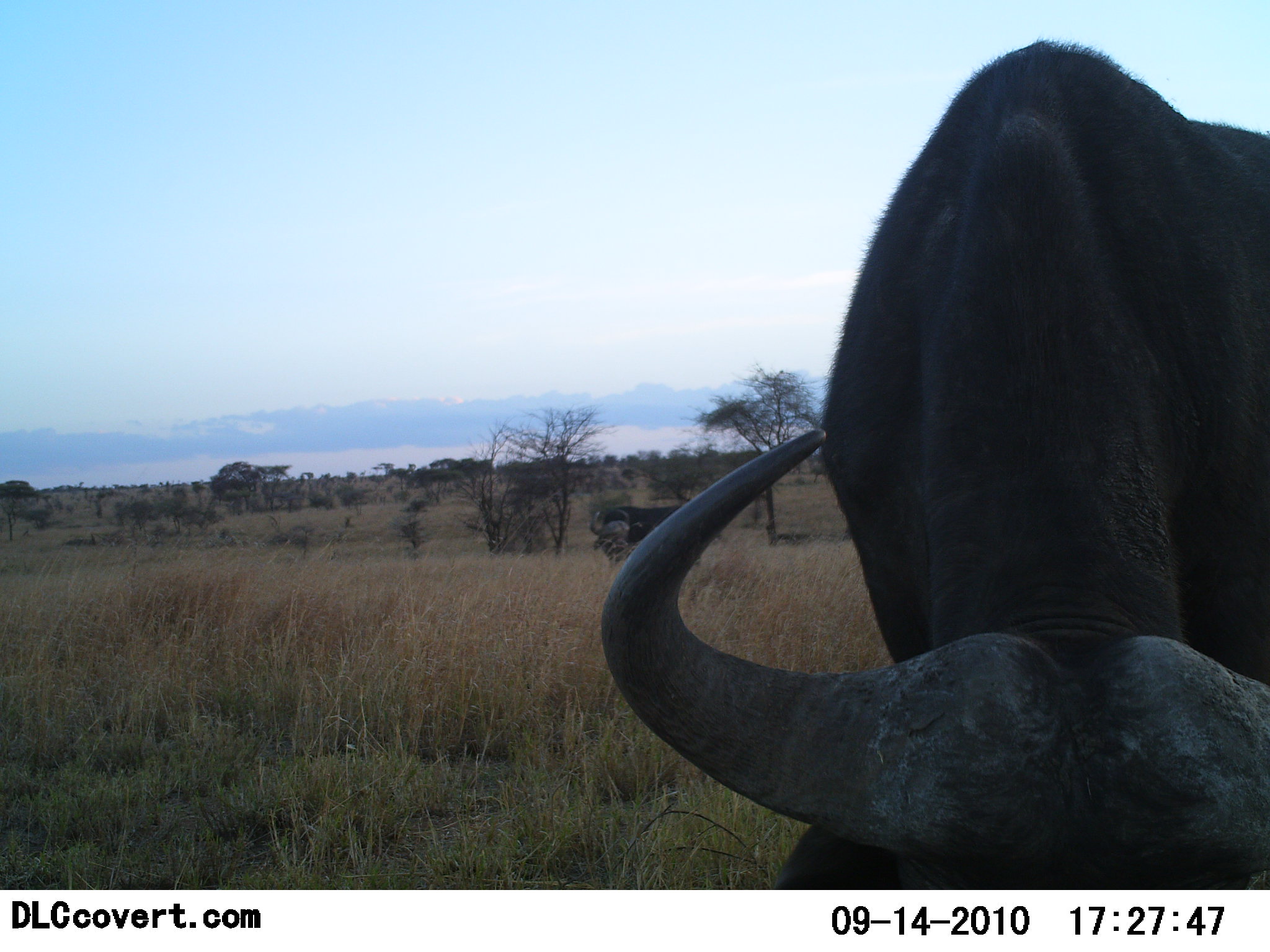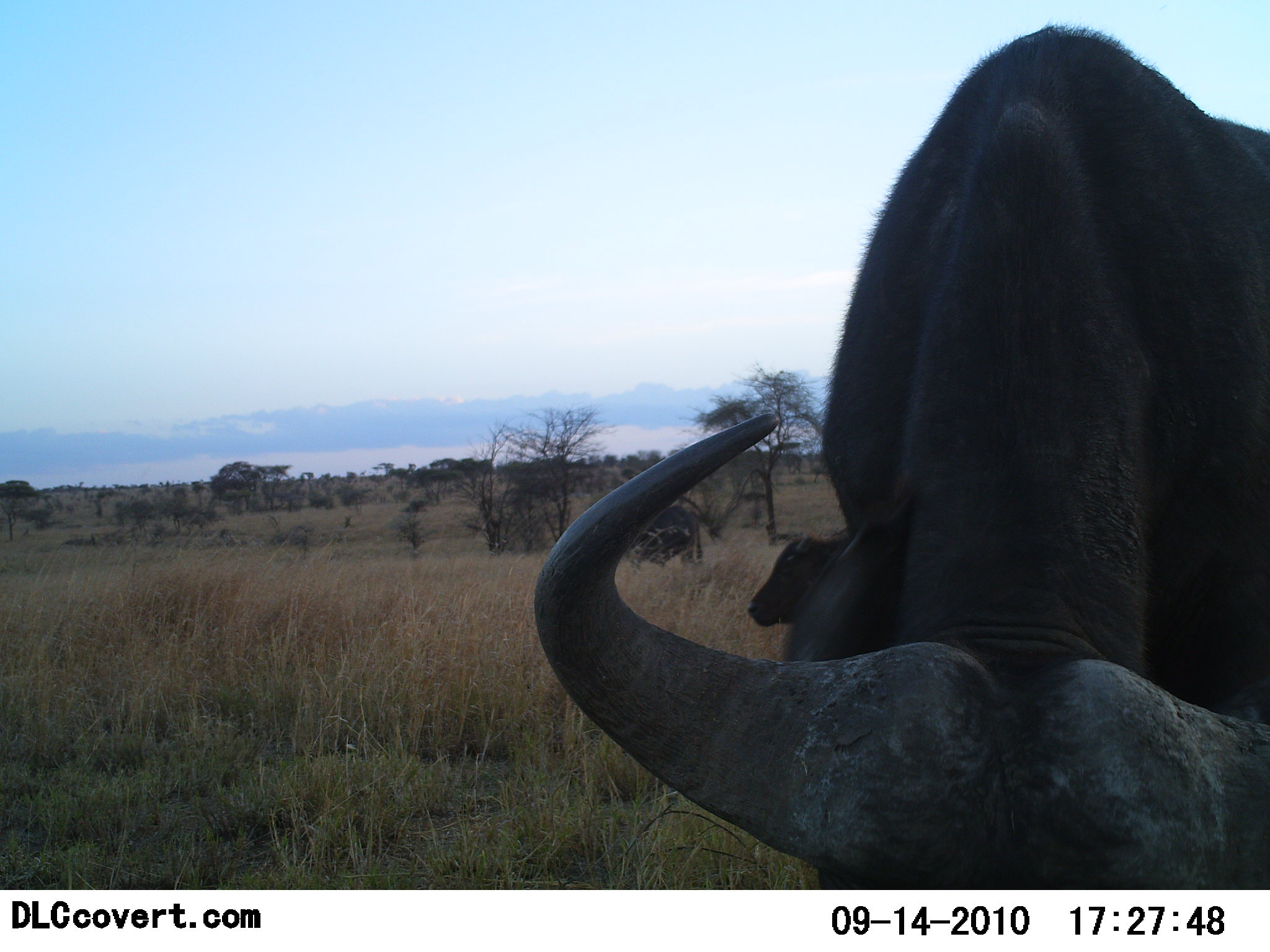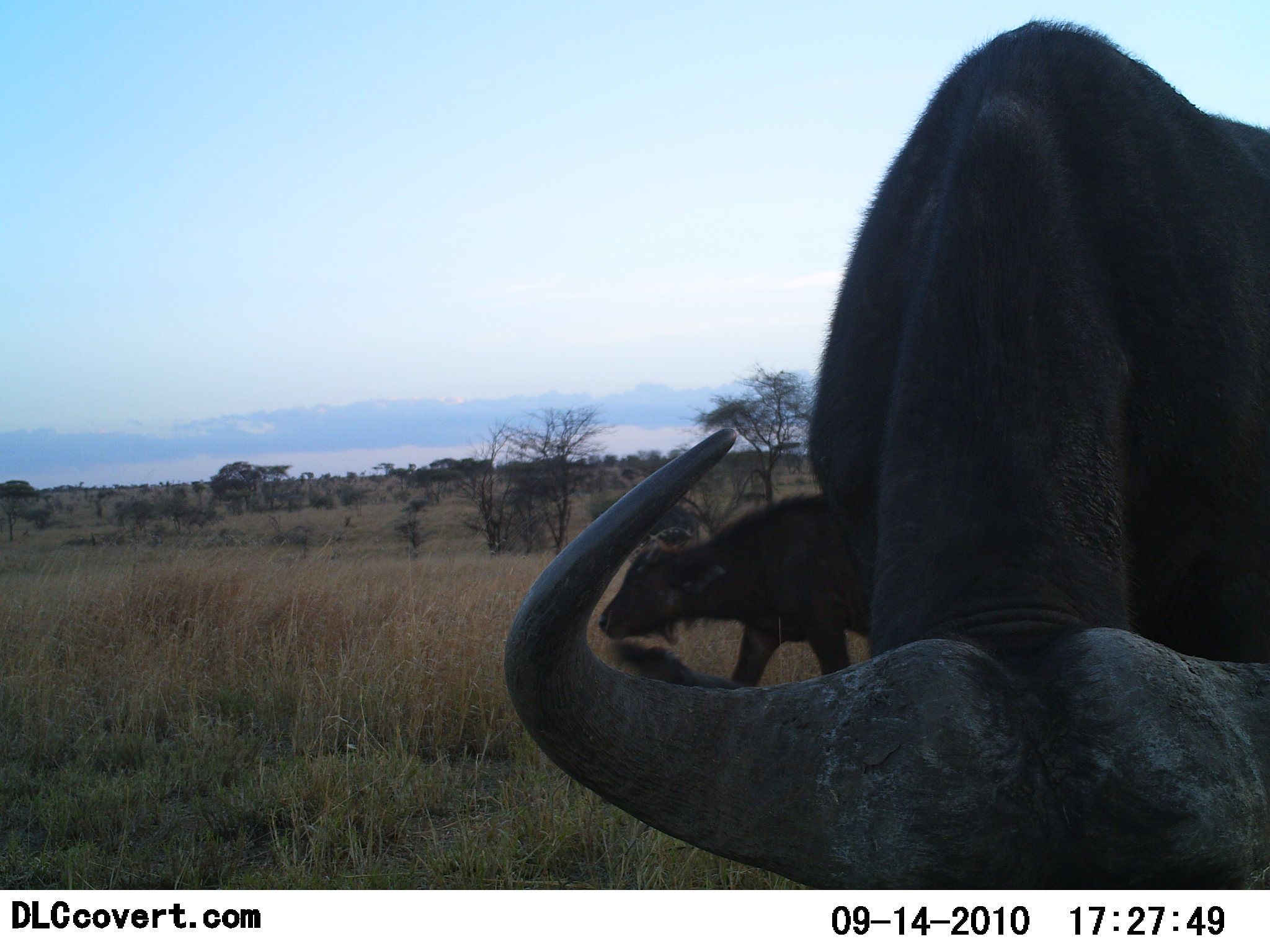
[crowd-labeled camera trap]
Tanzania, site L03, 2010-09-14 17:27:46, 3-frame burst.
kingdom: Animalia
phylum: Chordata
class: Mammalia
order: Artiodactyla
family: Bovidae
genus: Syncerus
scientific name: Syncerus caffer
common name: cape buffalo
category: buffalo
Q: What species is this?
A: Buffalo (cape buffalo) (Syncerus caffer).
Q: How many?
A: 2.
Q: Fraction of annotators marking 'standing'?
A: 40%.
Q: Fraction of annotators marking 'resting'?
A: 0%.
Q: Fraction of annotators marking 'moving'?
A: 40%.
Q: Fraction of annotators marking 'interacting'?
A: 0%.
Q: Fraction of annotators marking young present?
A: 50%.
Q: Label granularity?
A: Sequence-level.